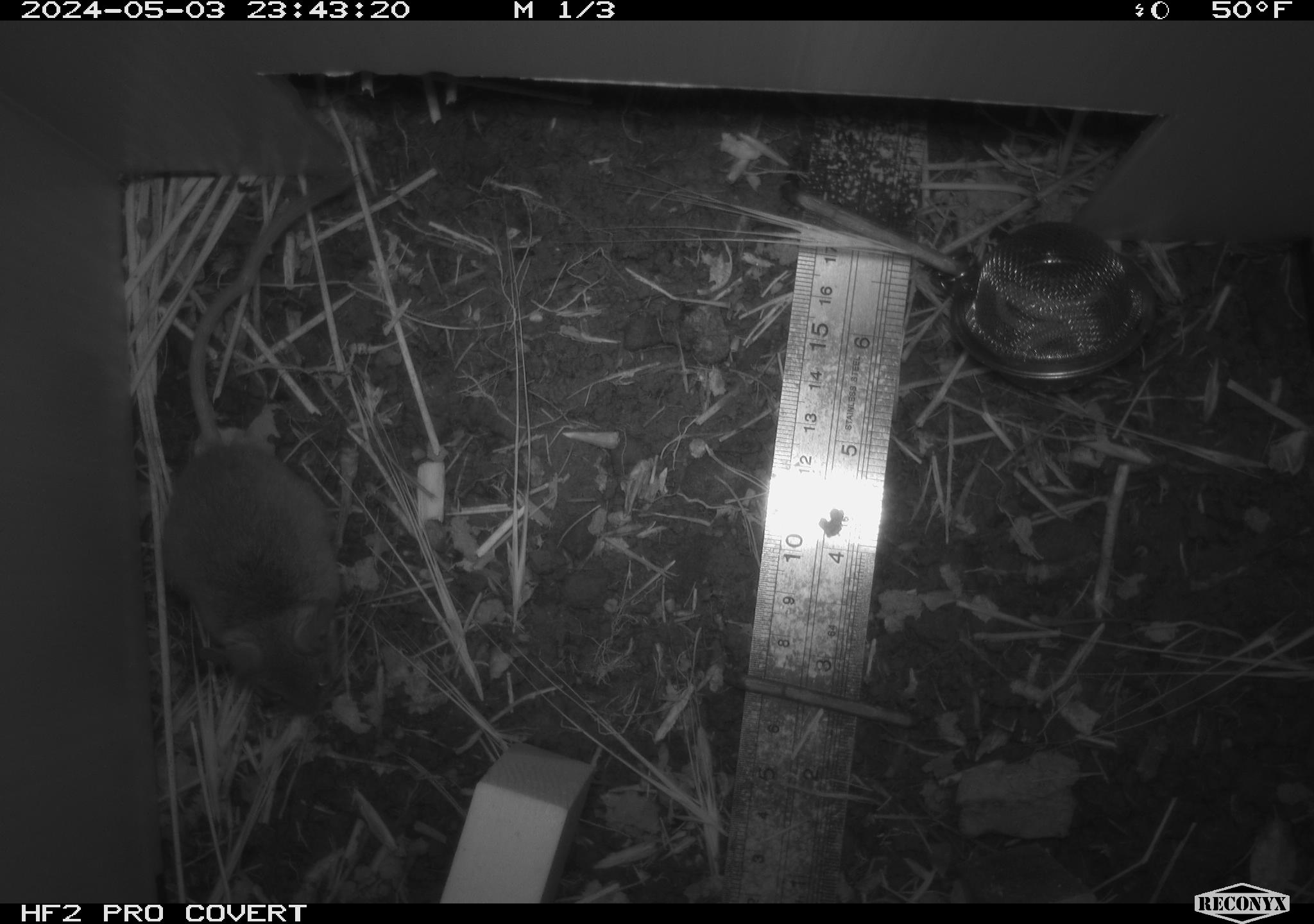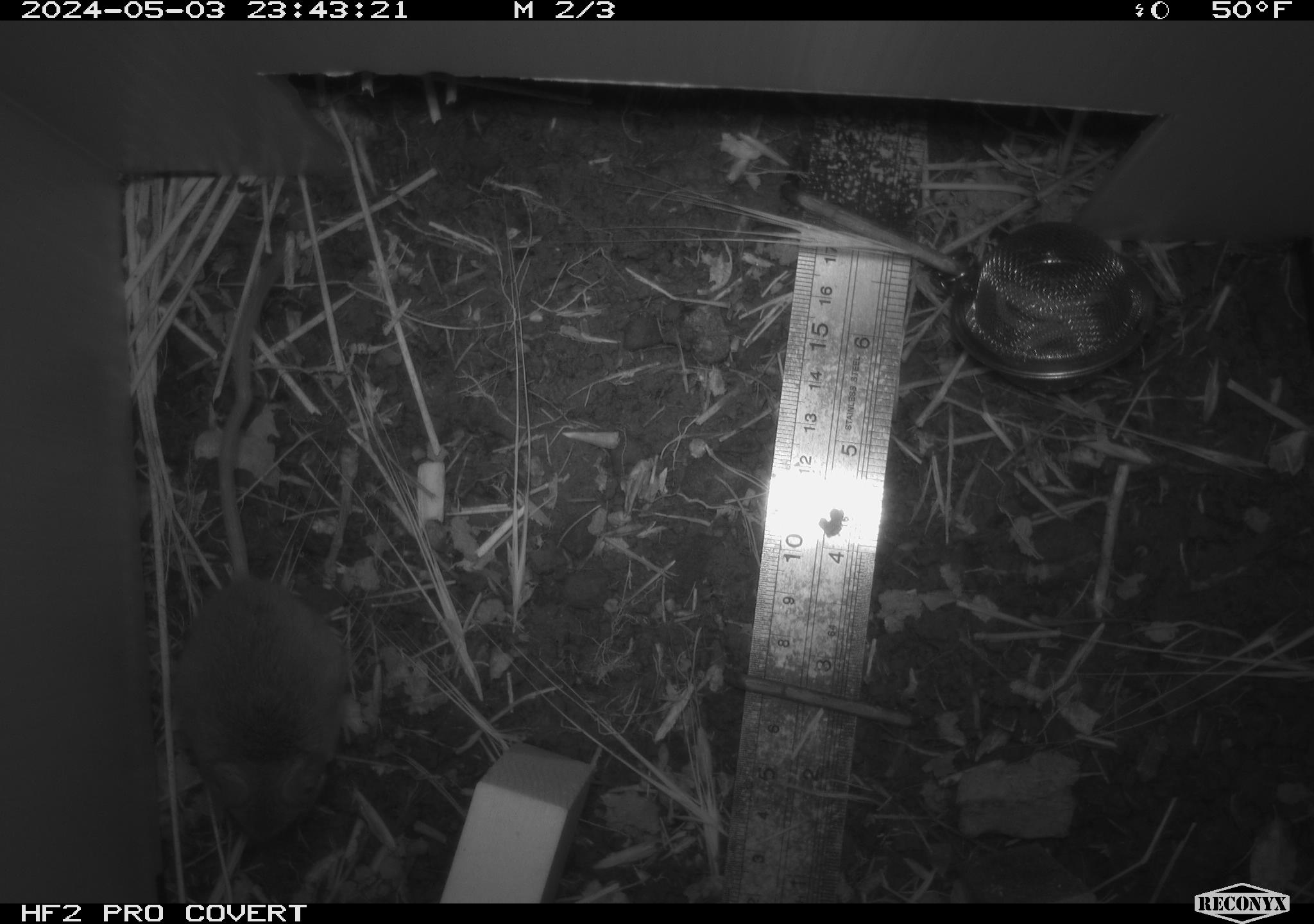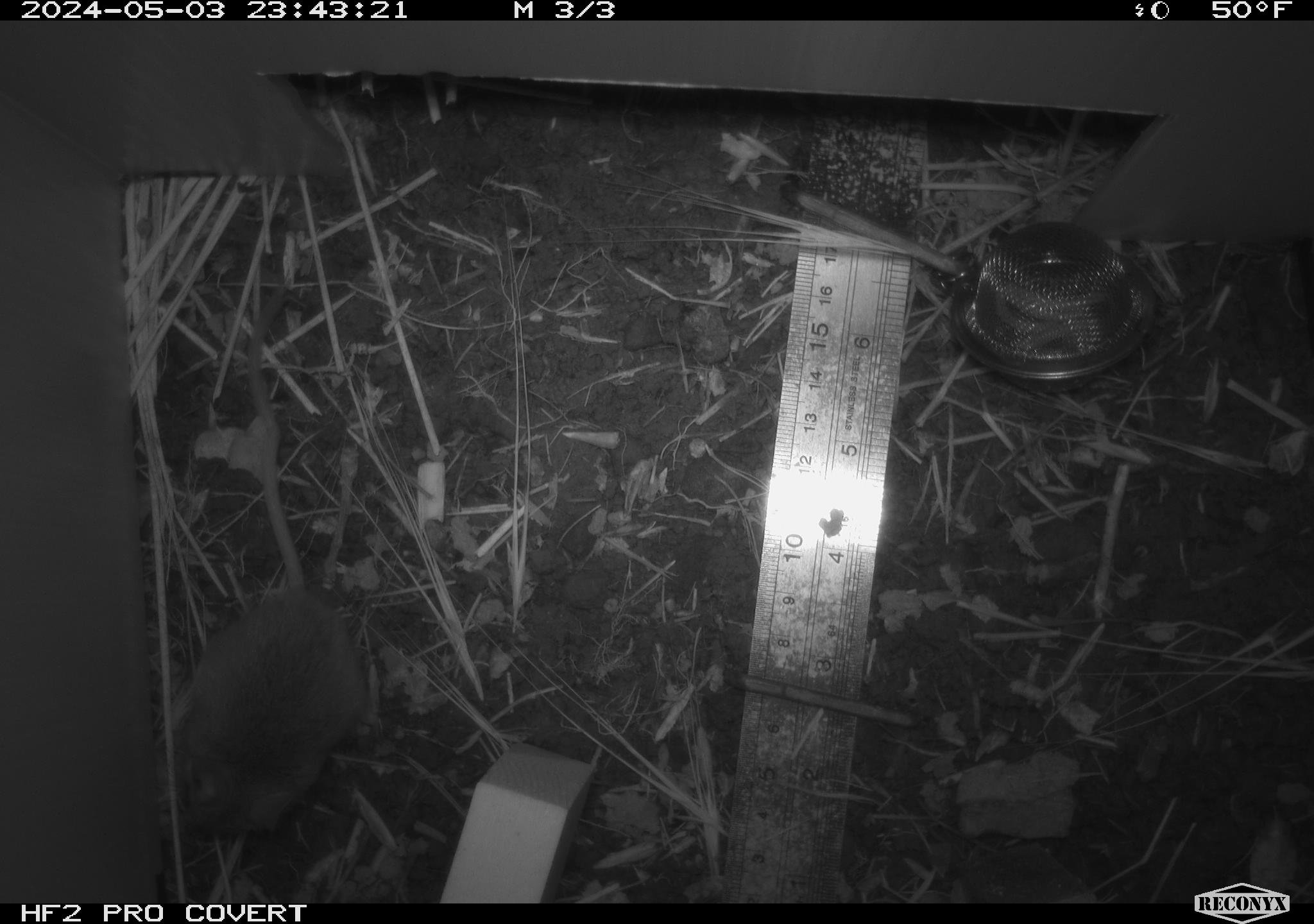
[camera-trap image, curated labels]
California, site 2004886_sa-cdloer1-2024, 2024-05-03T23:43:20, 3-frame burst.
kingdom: Animalia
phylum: Chordata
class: Mammalia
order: Rodentia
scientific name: Rodentia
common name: mouse species